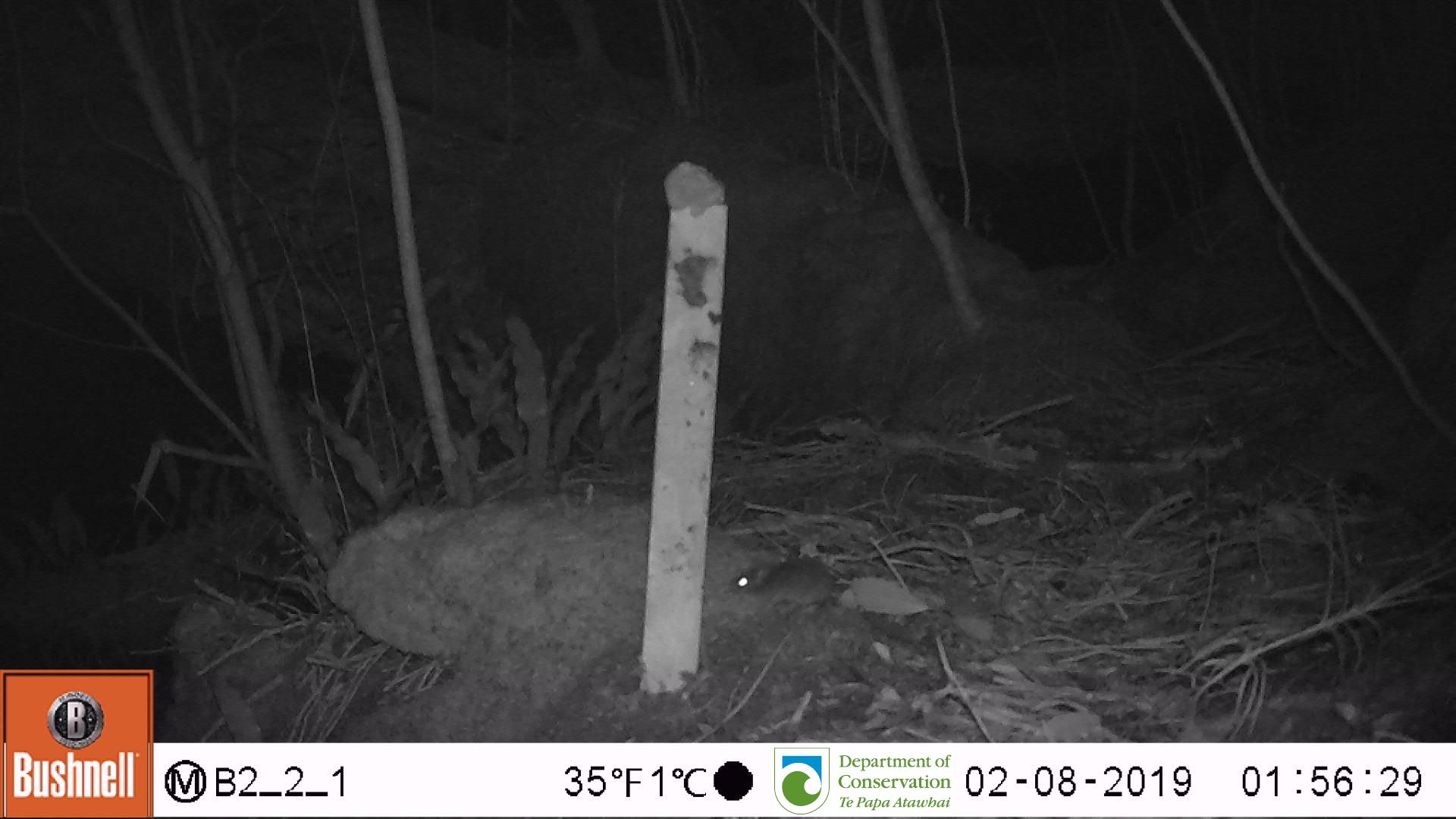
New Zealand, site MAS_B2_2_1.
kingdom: Animalia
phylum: Chordata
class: Mammalia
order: Rodentia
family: Muridae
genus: Mus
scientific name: Mus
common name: mouse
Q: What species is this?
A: Mouse (Mus).